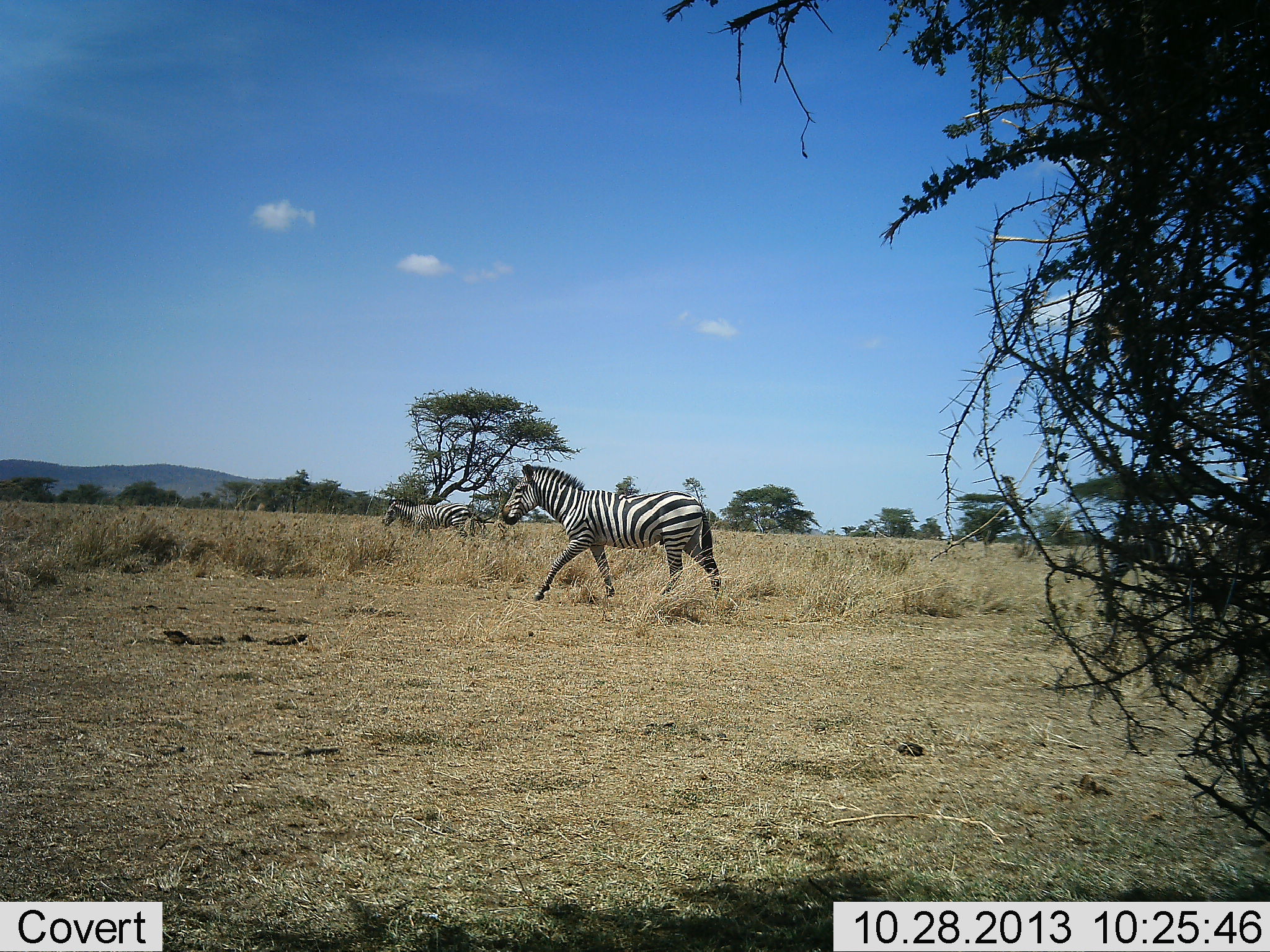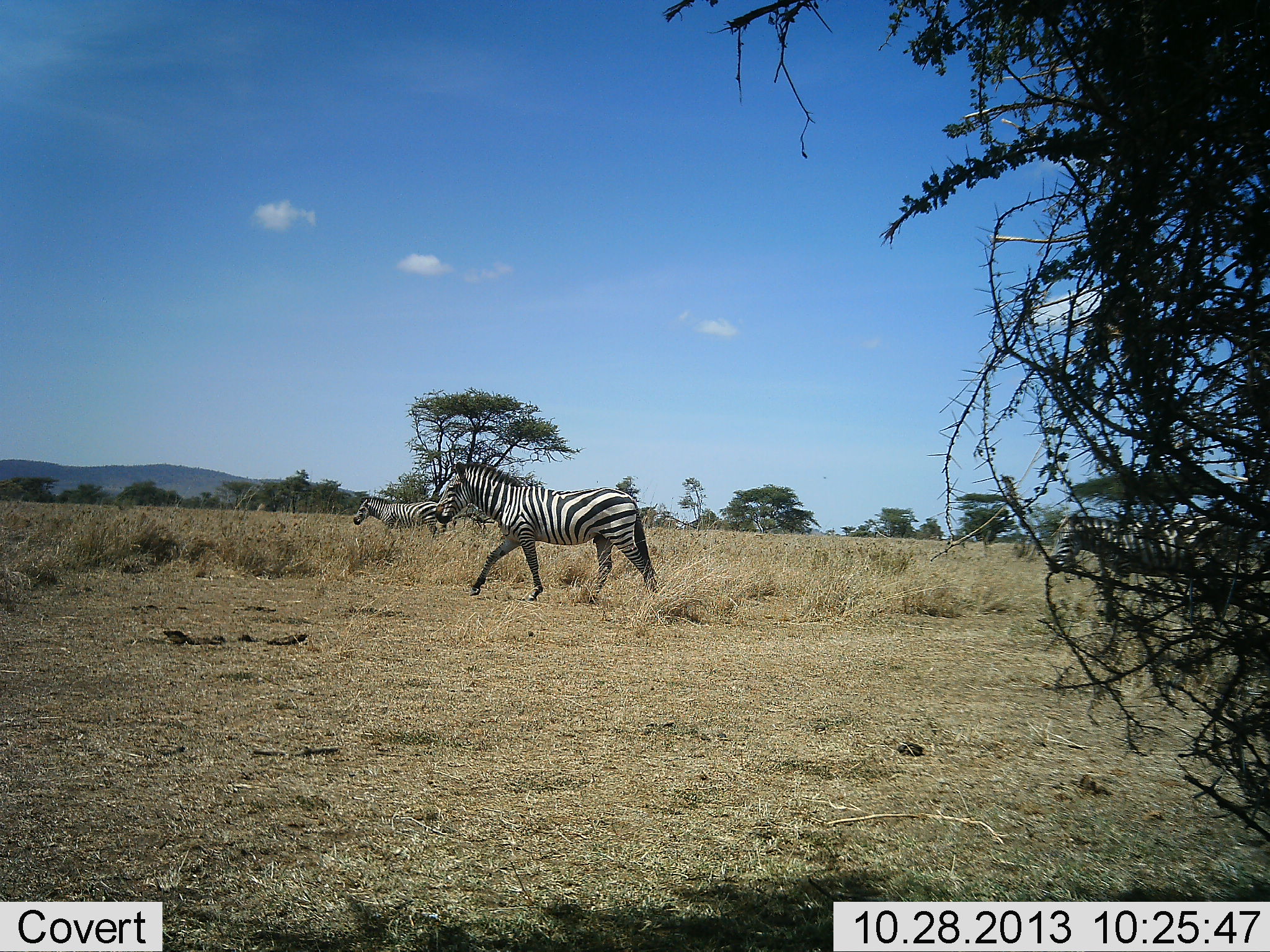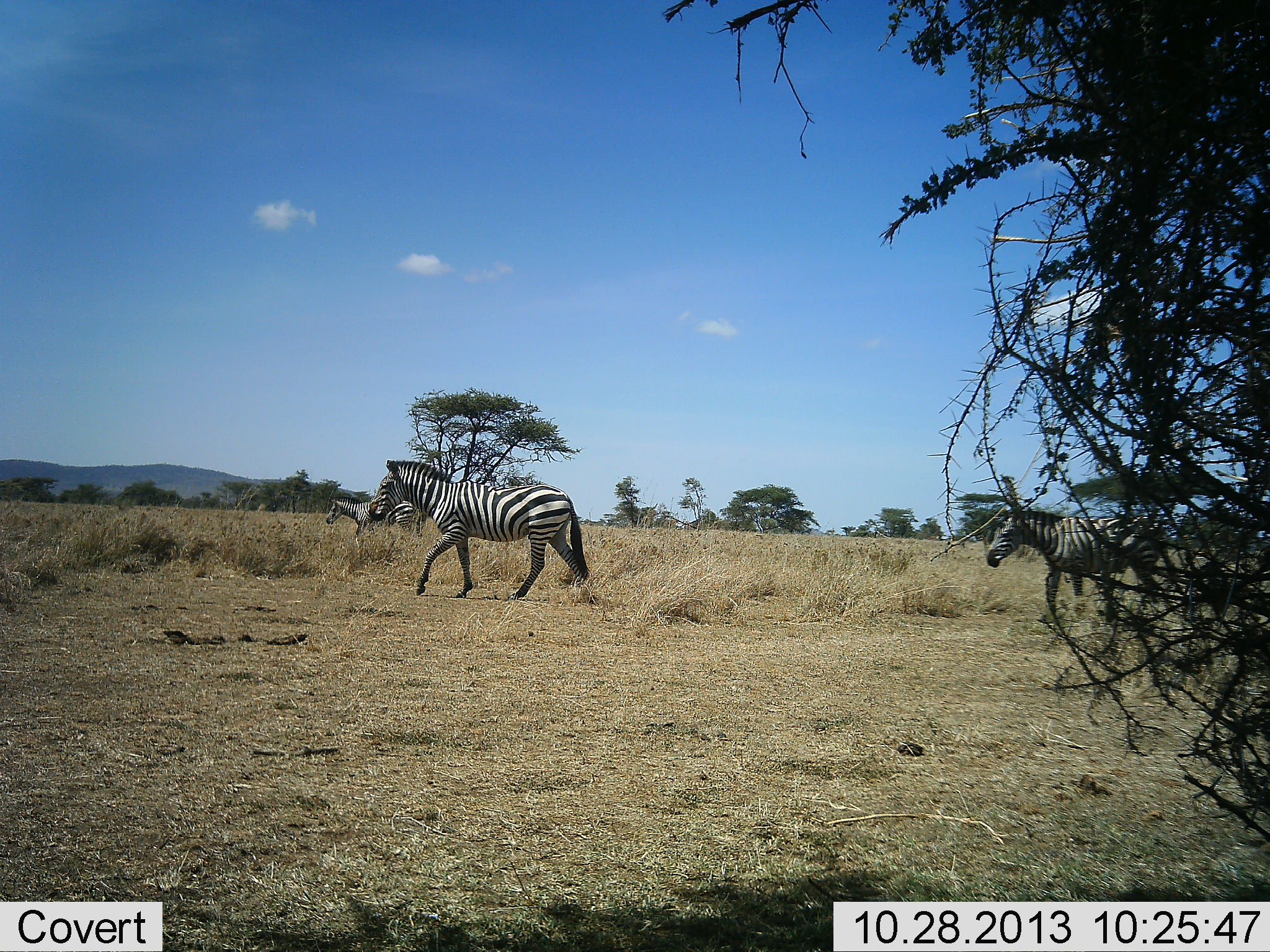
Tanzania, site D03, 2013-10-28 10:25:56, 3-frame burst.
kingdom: Animalia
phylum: Chordata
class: Mammalia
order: Perissodactyla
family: Equidae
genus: Equus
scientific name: Equus quagga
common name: plains zebra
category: zebra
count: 3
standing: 0%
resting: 0%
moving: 100%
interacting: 0%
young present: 0%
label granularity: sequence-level